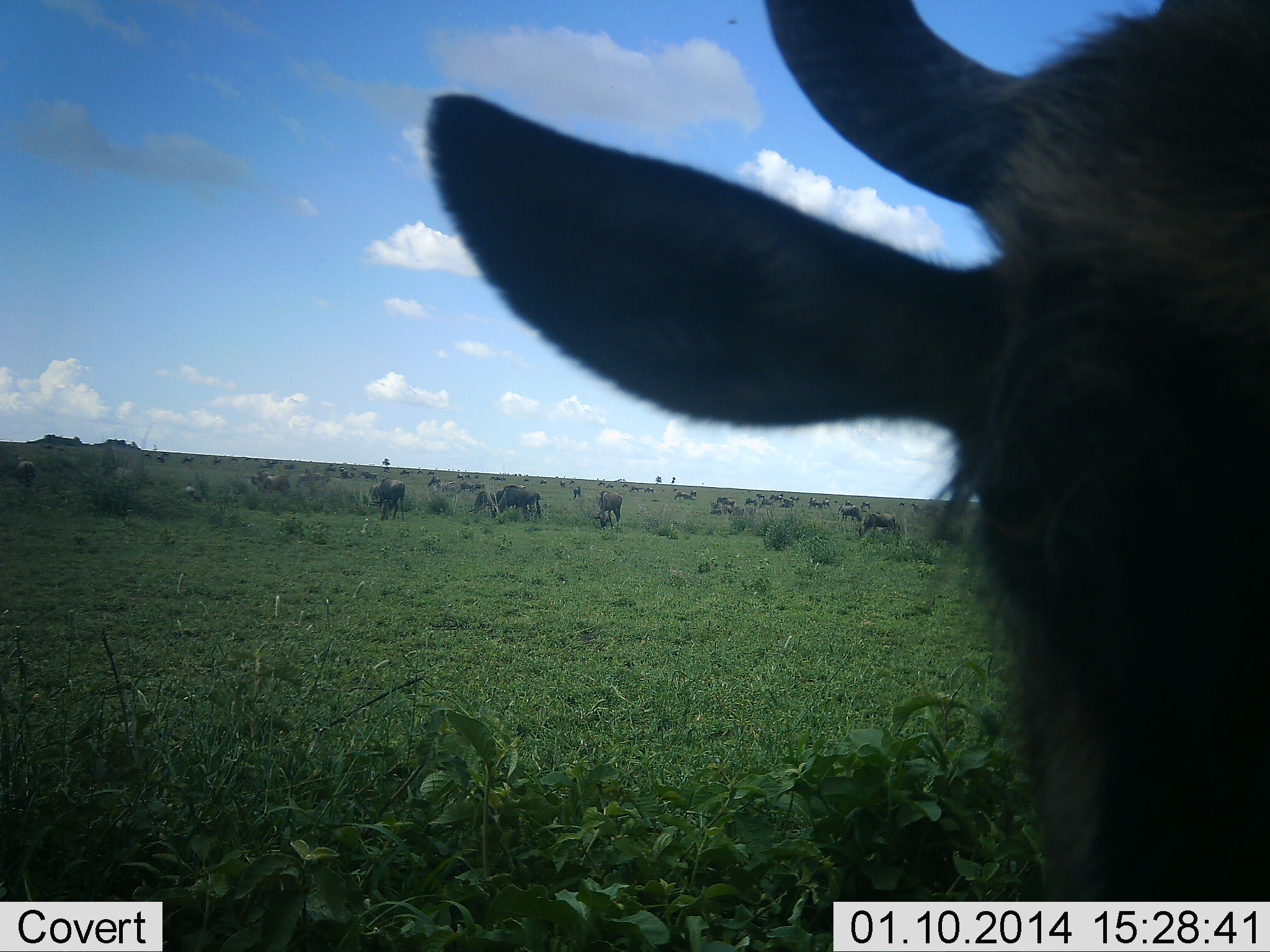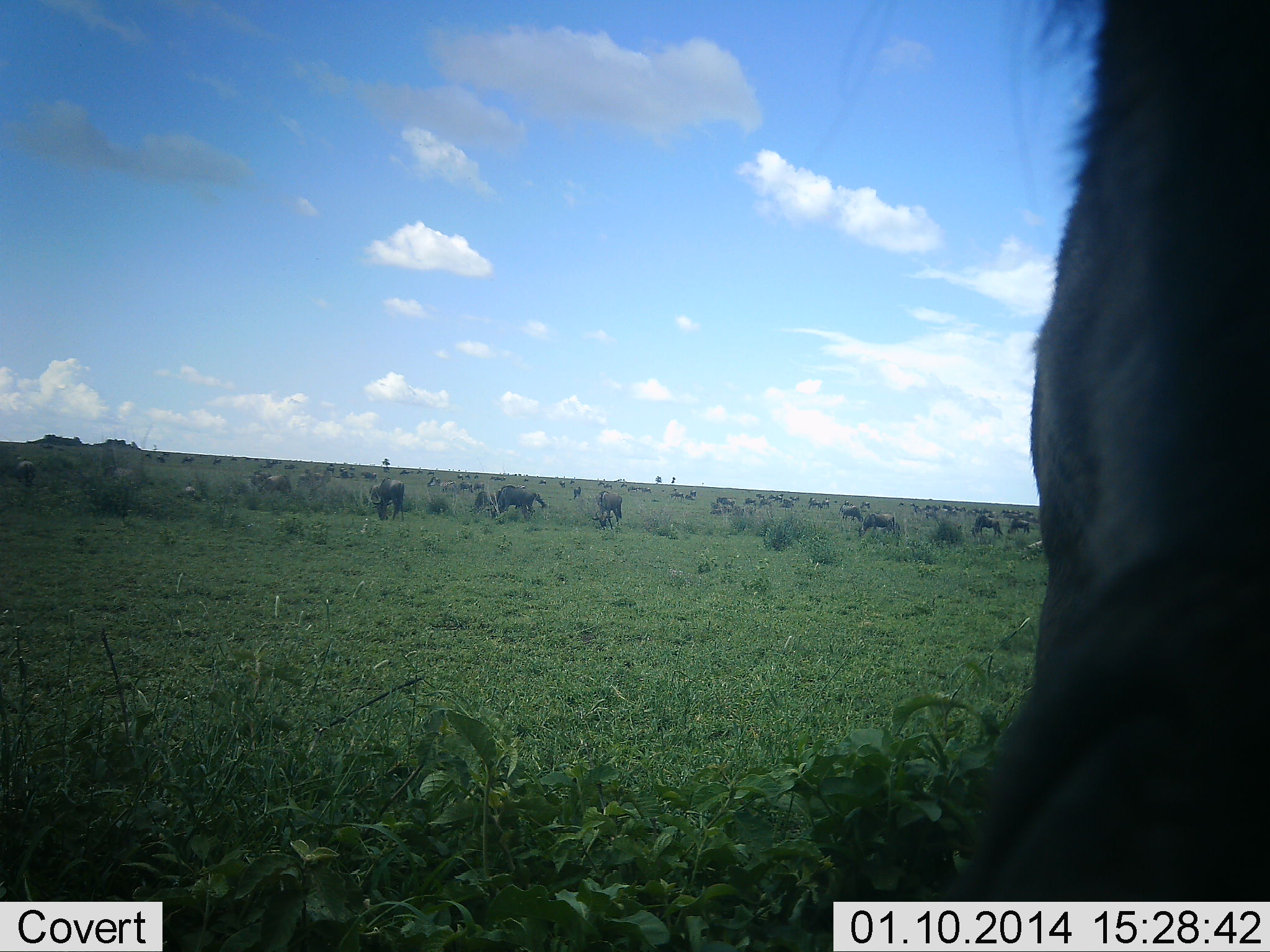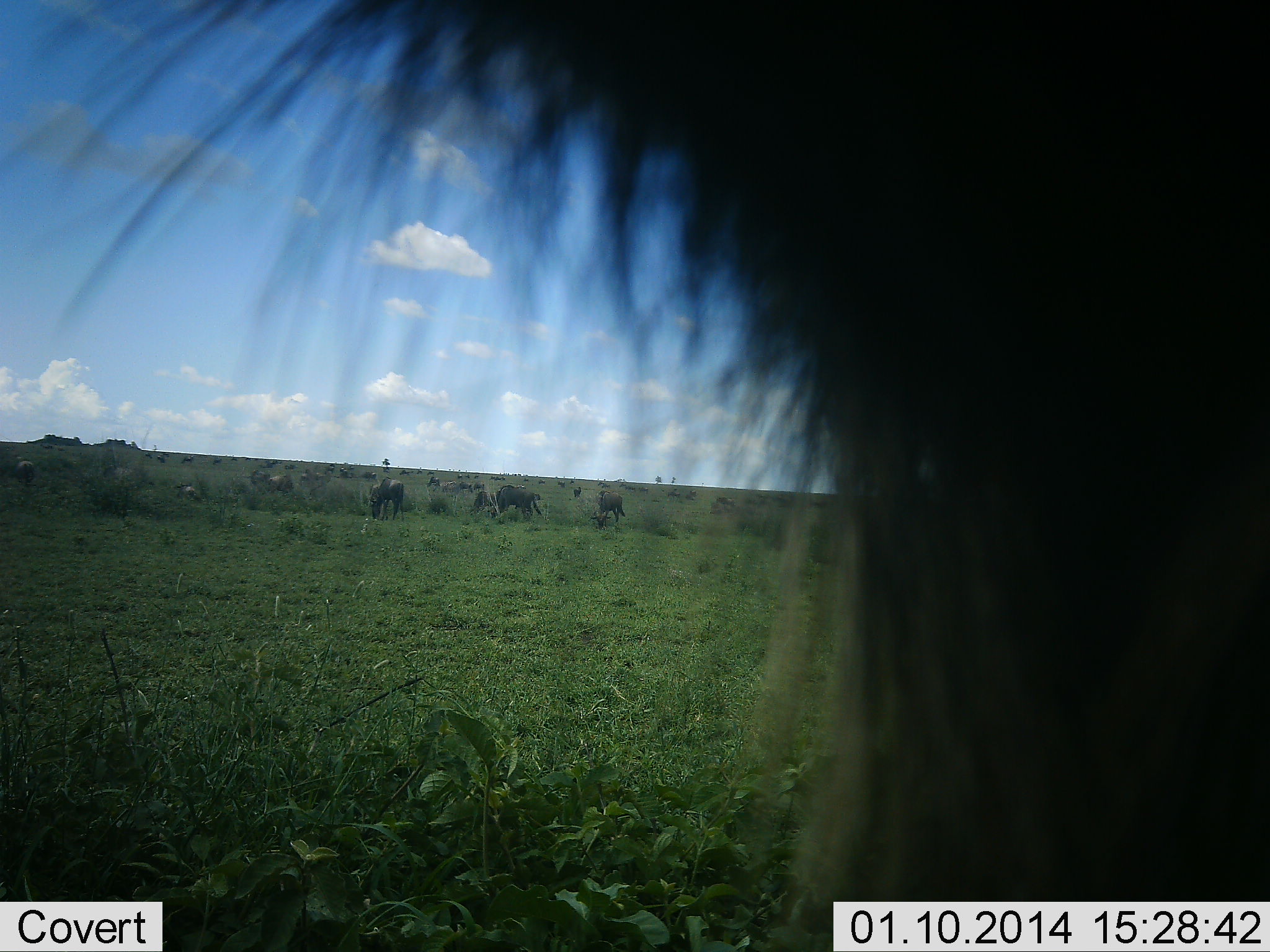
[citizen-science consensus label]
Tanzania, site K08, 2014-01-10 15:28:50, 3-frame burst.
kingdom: Animalia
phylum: Chordata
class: Mammalia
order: Artiodactyla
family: Bovidae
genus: Connochaetes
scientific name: Connochaetes taurinus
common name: blue wildebeest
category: wildebeest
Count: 11-50.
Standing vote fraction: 70%.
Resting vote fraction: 20%.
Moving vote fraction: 40%.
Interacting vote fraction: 0%.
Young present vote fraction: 0%.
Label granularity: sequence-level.